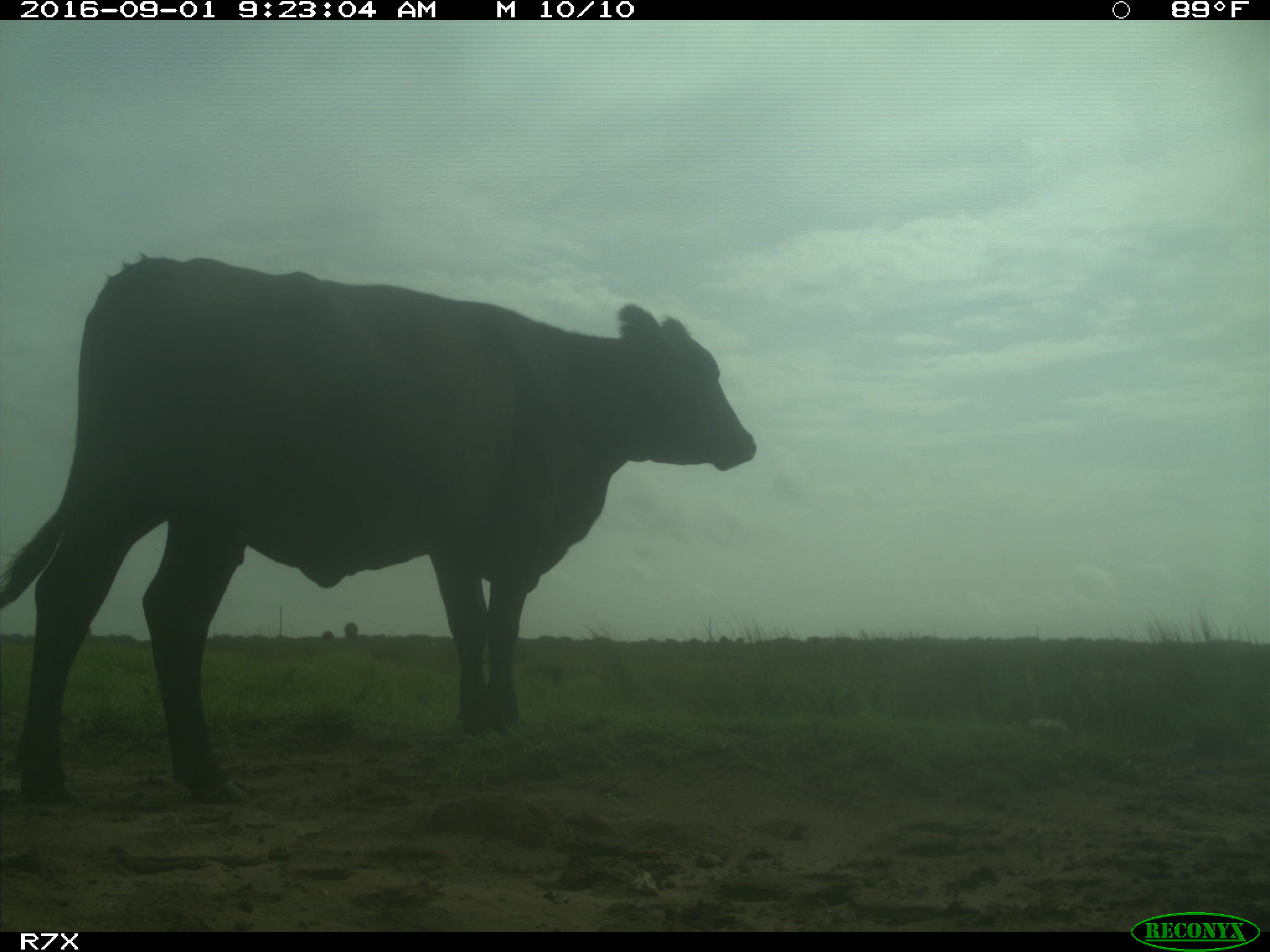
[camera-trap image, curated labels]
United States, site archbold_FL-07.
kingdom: Animalia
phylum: Chordata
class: Mammalia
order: Artiodactyla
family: Bovidae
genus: Bos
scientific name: Bos taurus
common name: domestic cow